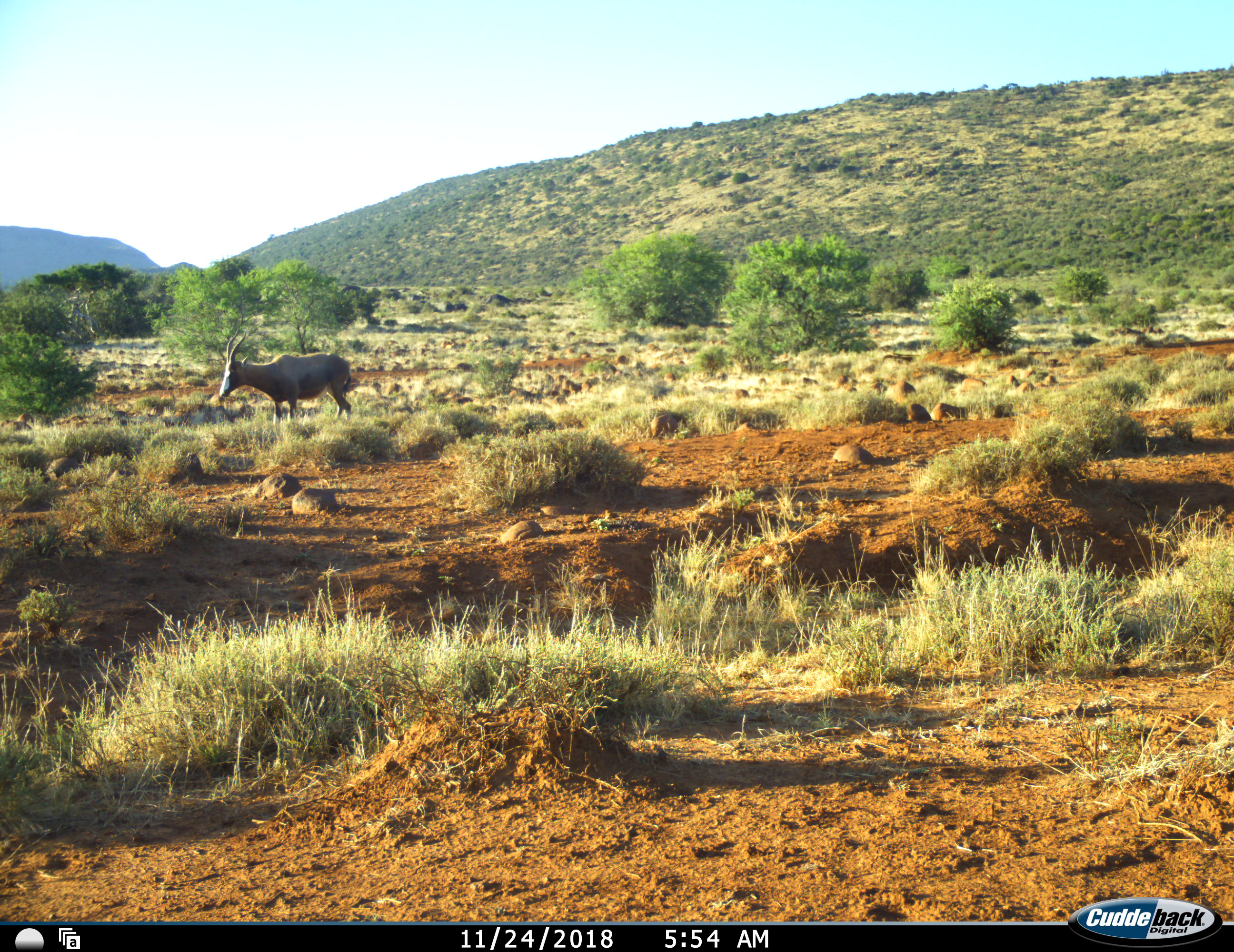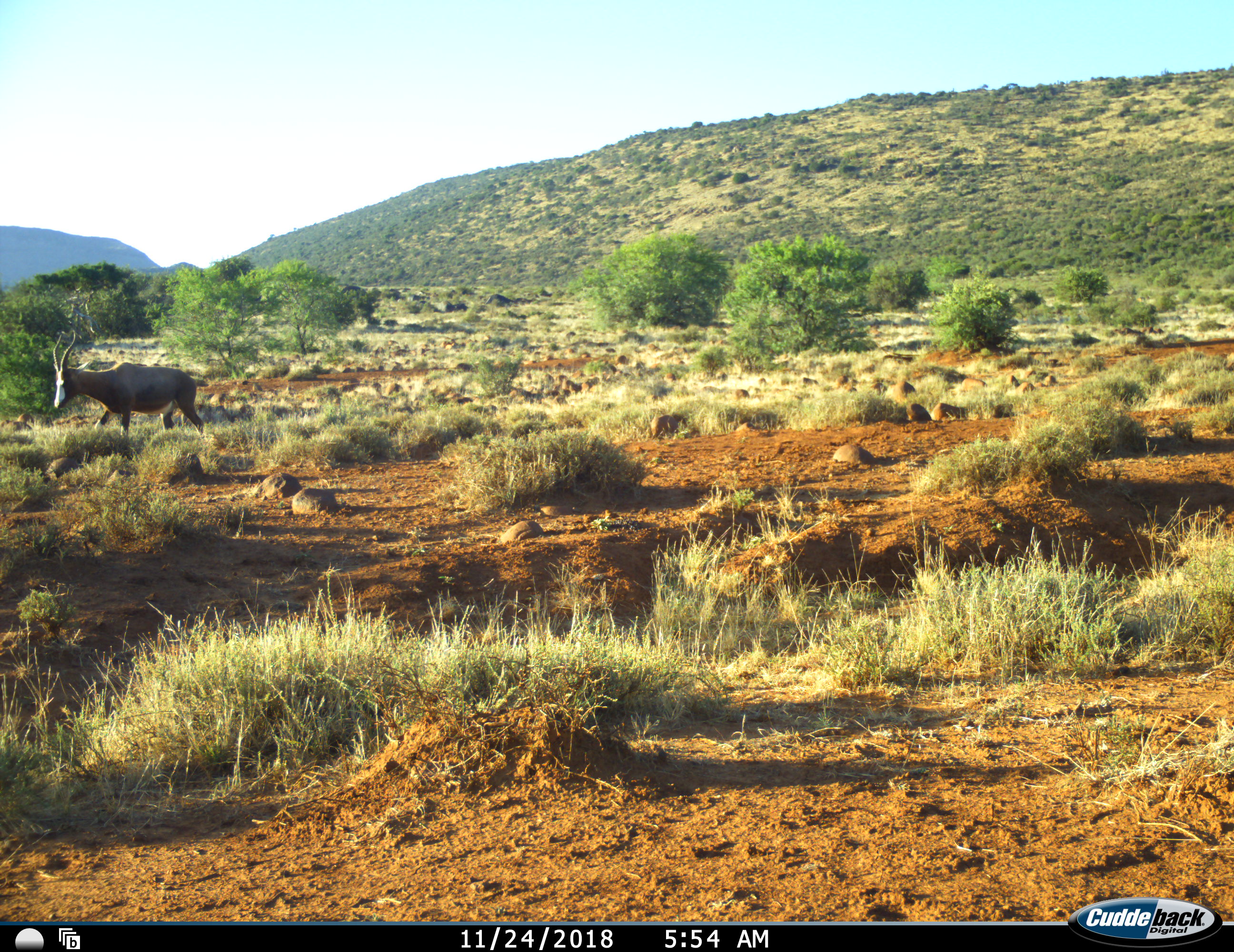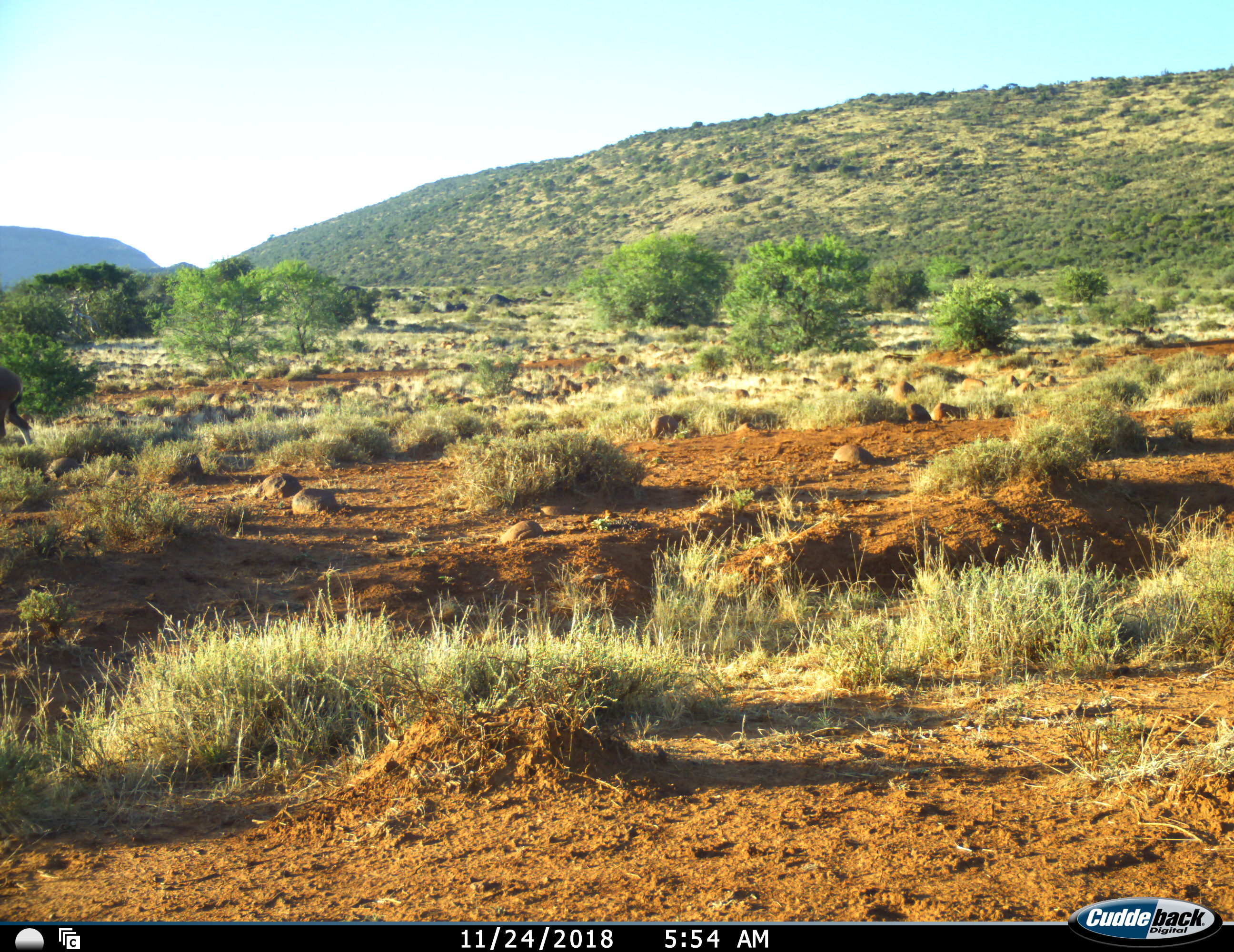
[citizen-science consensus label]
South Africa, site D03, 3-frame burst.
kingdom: Animalia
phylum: Chordata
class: Mammalia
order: Artiodactyla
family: Bovidae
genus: Damaliscus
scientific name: Damaliscus pygargus phillipsi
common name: blesbok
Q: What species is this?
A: Blesbok (Damaliscus pygargus phillipsi).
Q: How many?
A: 1.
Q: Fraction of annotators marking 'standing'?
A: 0%.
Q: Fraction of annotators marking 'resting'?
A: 0%.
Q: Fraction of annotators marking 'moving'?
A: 100%.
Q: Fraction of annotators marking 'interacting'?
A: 0%.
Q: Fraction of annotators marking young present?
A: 0%.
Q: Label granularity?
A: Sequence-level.